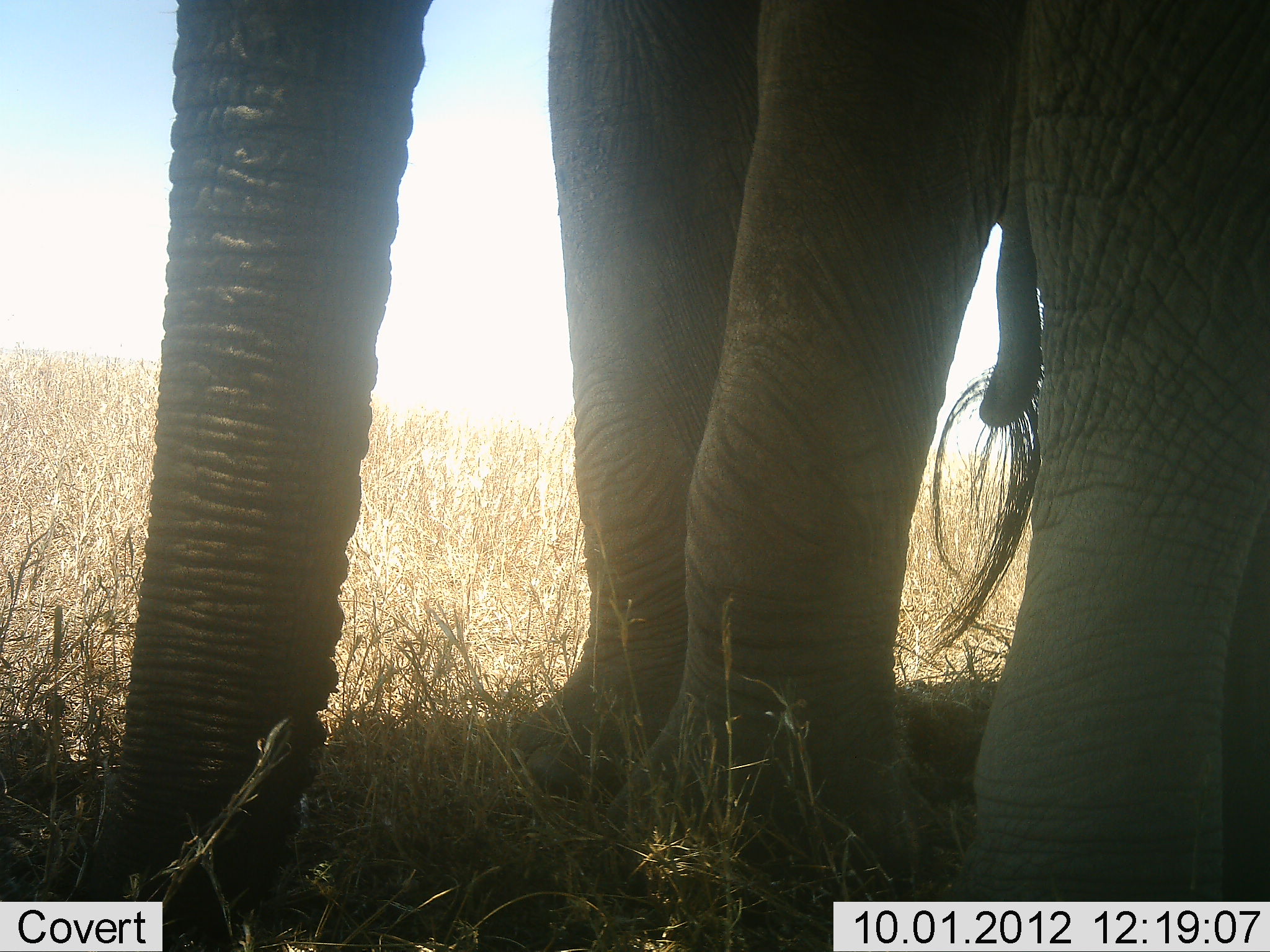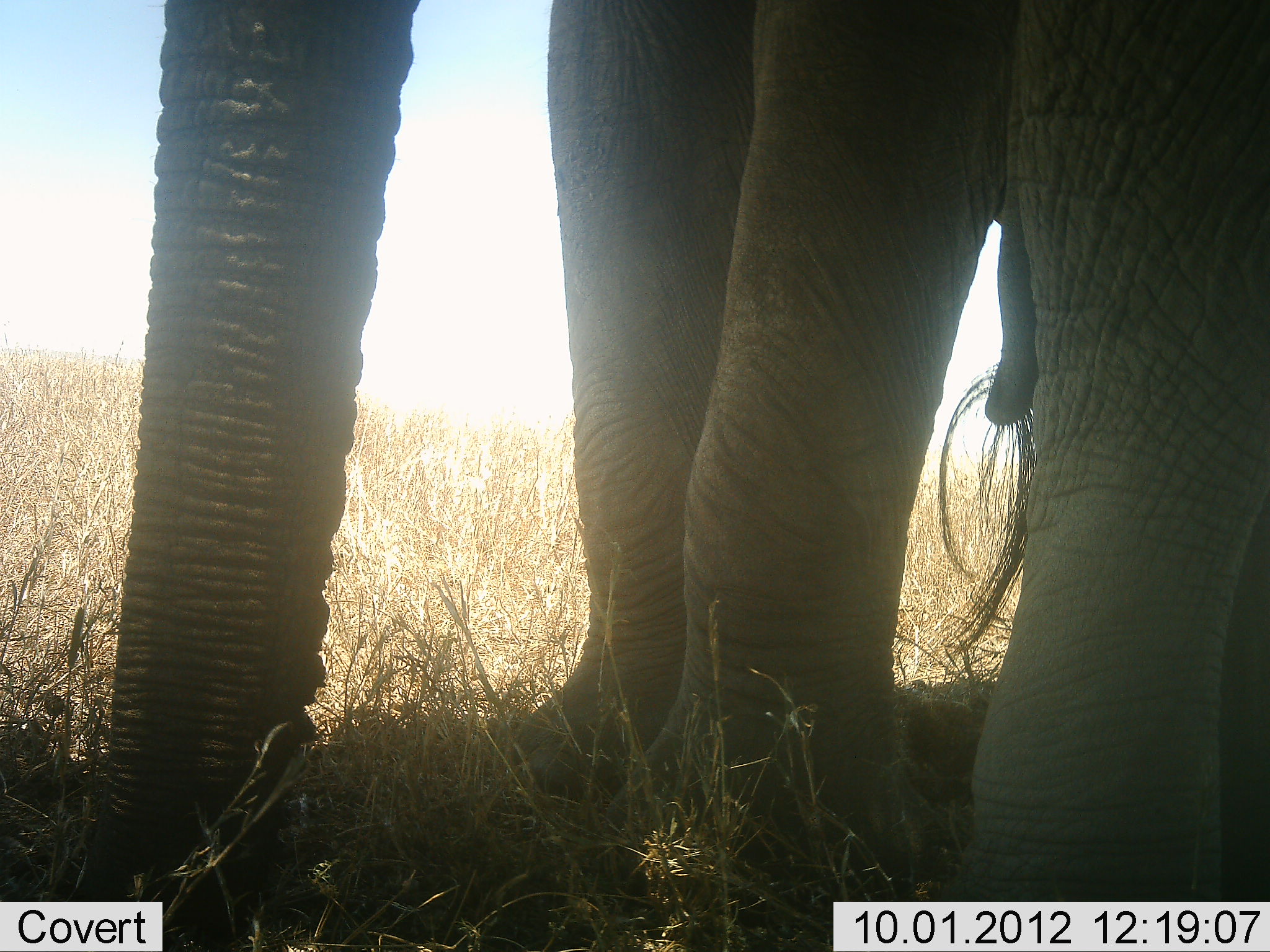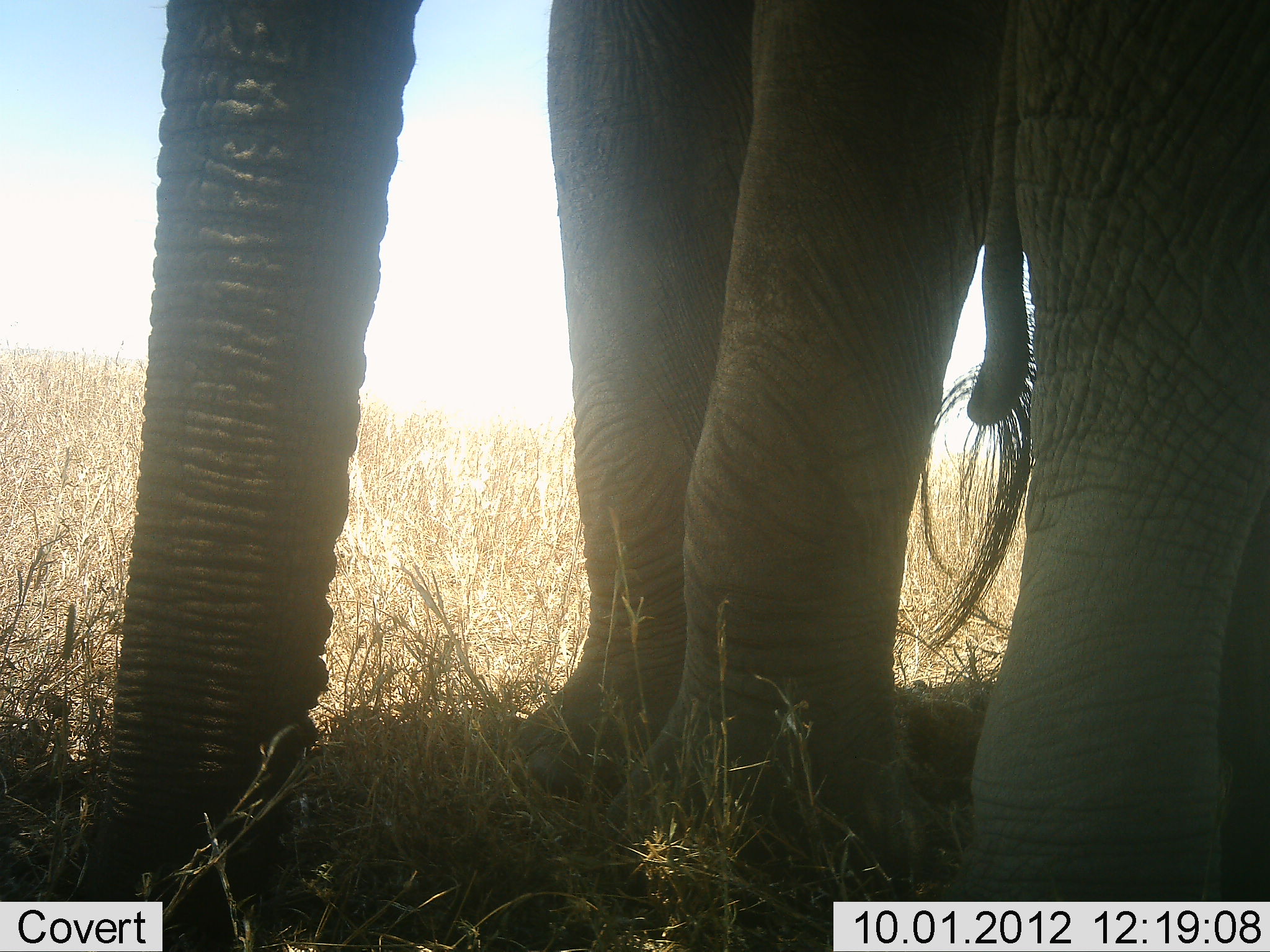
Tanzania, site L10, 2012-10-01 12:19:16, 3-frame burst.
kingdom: Animalia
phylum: Chordata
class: Mammalia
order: Proboscidea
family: Elephantidae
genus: Loxodonta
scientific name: Loxodonta africana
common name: african bush elephant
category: elephant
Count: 1.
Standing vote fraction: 100%.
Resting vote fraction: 0%.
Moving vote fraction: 0%.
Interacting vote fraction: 0%.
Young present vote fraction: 0%.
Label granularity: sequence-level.